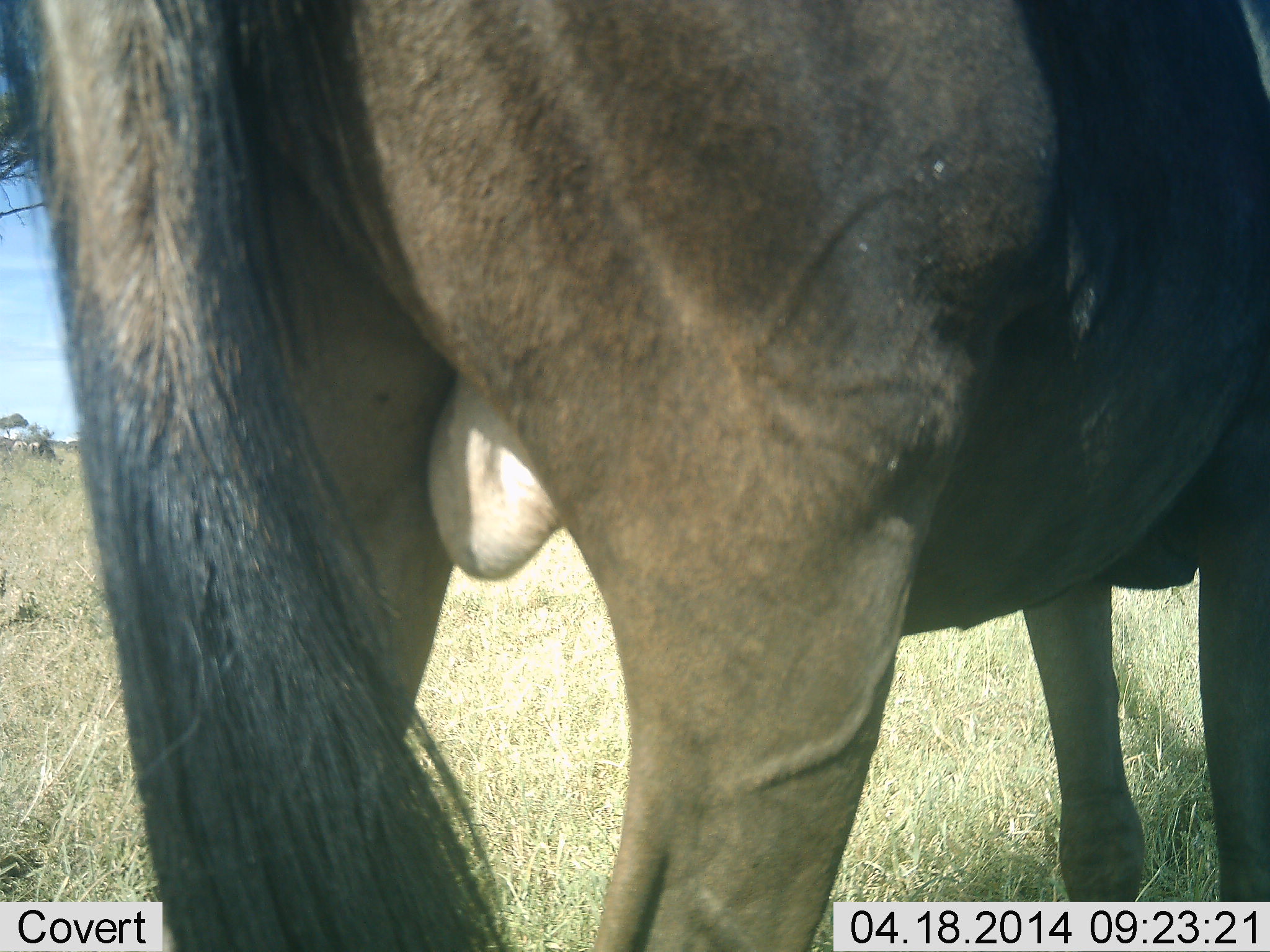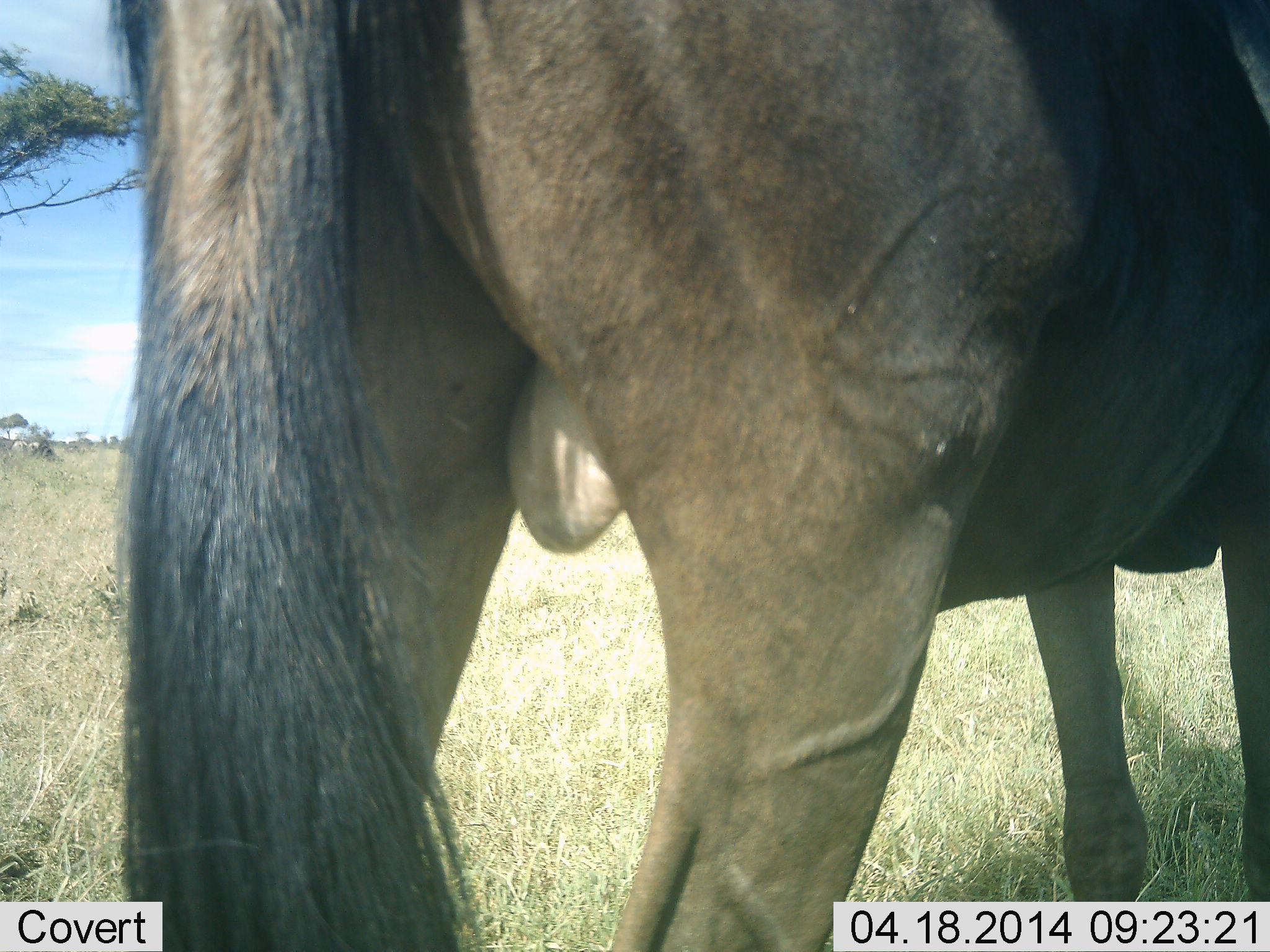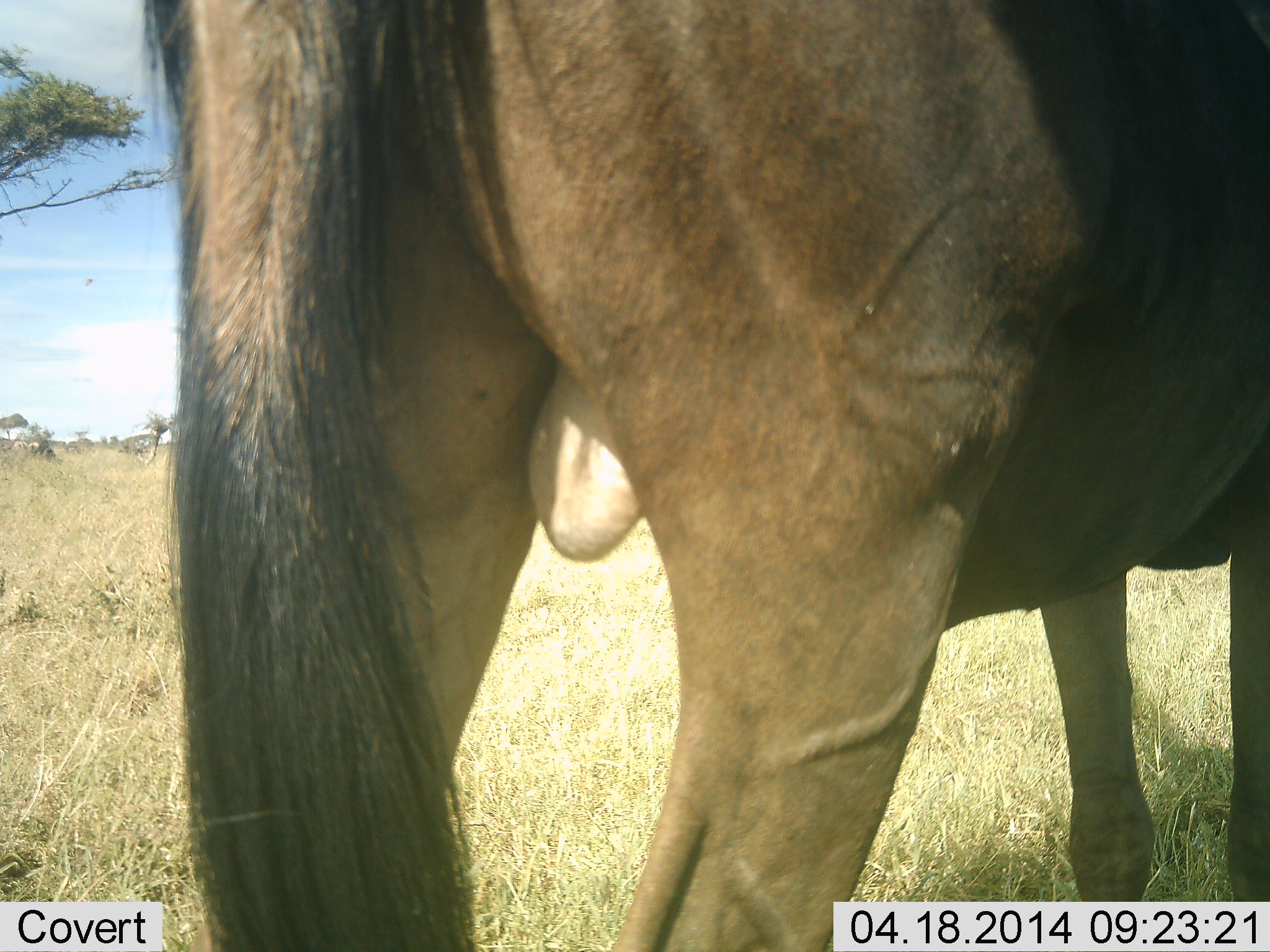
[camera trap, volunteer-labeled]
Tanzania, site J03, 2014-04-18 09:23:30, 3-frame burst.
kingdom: Animalia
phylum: Chordata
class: Mammalia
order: Artiodactyla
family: Bovidae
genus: Connochaetes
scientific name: Connochaetes taurinus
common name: blue wildebeest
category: wildebeest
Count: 1.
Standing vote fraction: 90%.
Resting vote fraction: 0%.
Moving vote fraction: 10%.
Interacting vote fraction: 0%.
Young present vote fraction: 0%.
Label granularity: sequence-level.